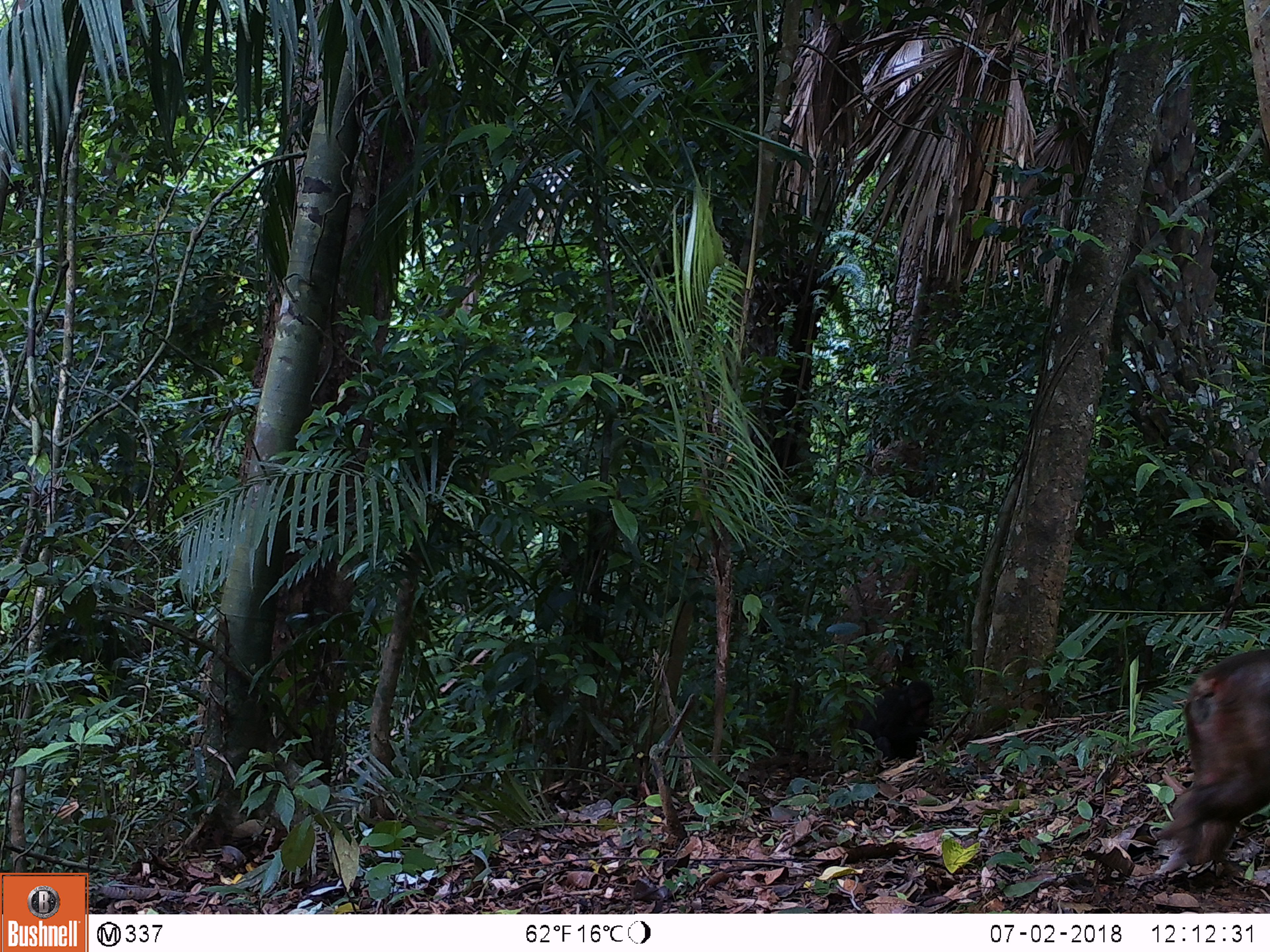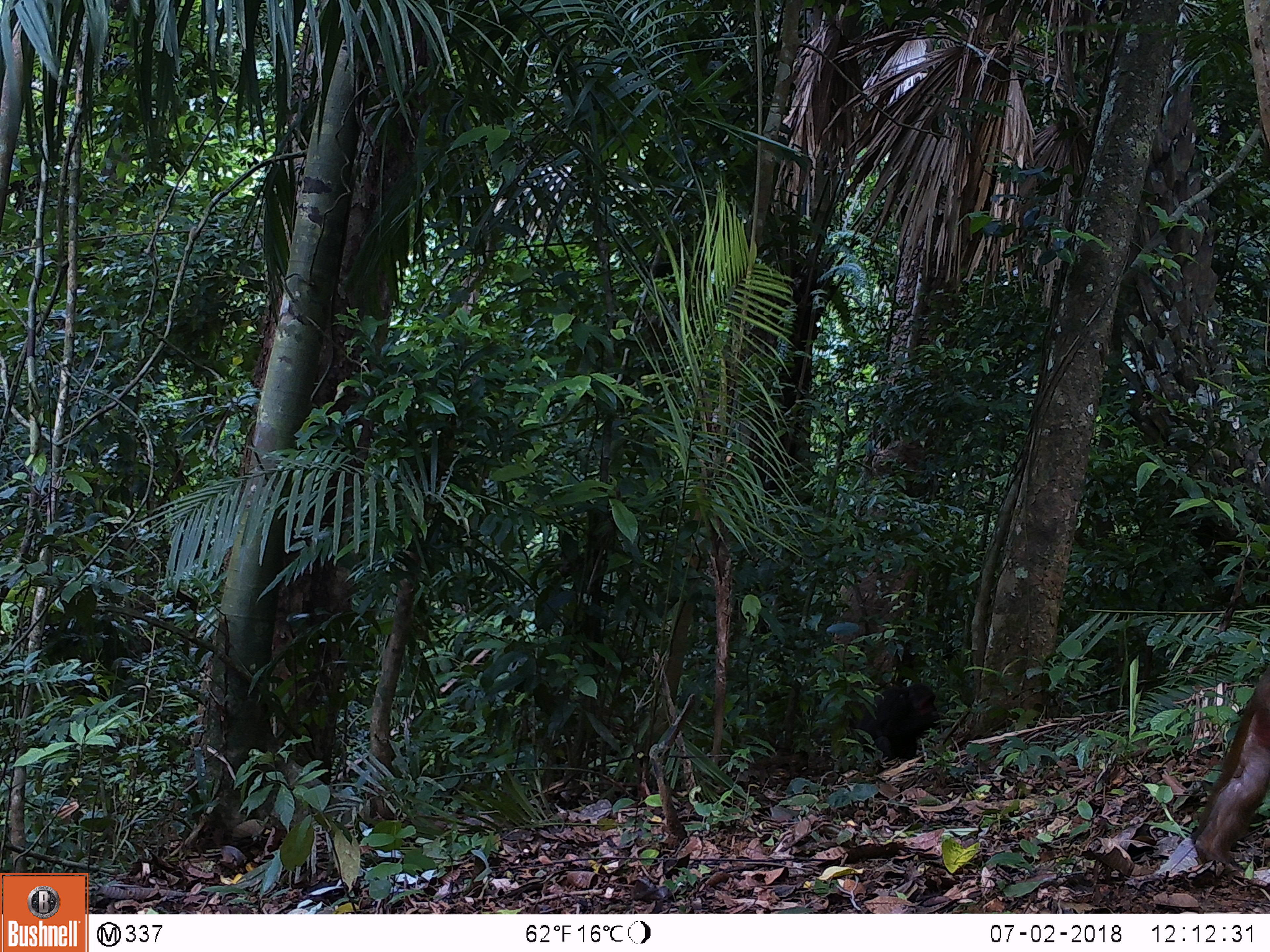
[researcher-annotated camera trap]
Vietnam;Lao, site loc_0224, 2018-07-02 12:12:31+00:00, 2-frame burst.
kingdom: Animalia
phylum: Chordata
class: Mammalia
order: Primates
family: Cercopithecidae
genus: Macaca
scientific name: Macaca arctoides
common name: stump-tailed macaque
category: stump tailed macaque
Stump tailed macaque (stump-tailed macaque) (Macaca arctoides). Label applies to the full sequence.